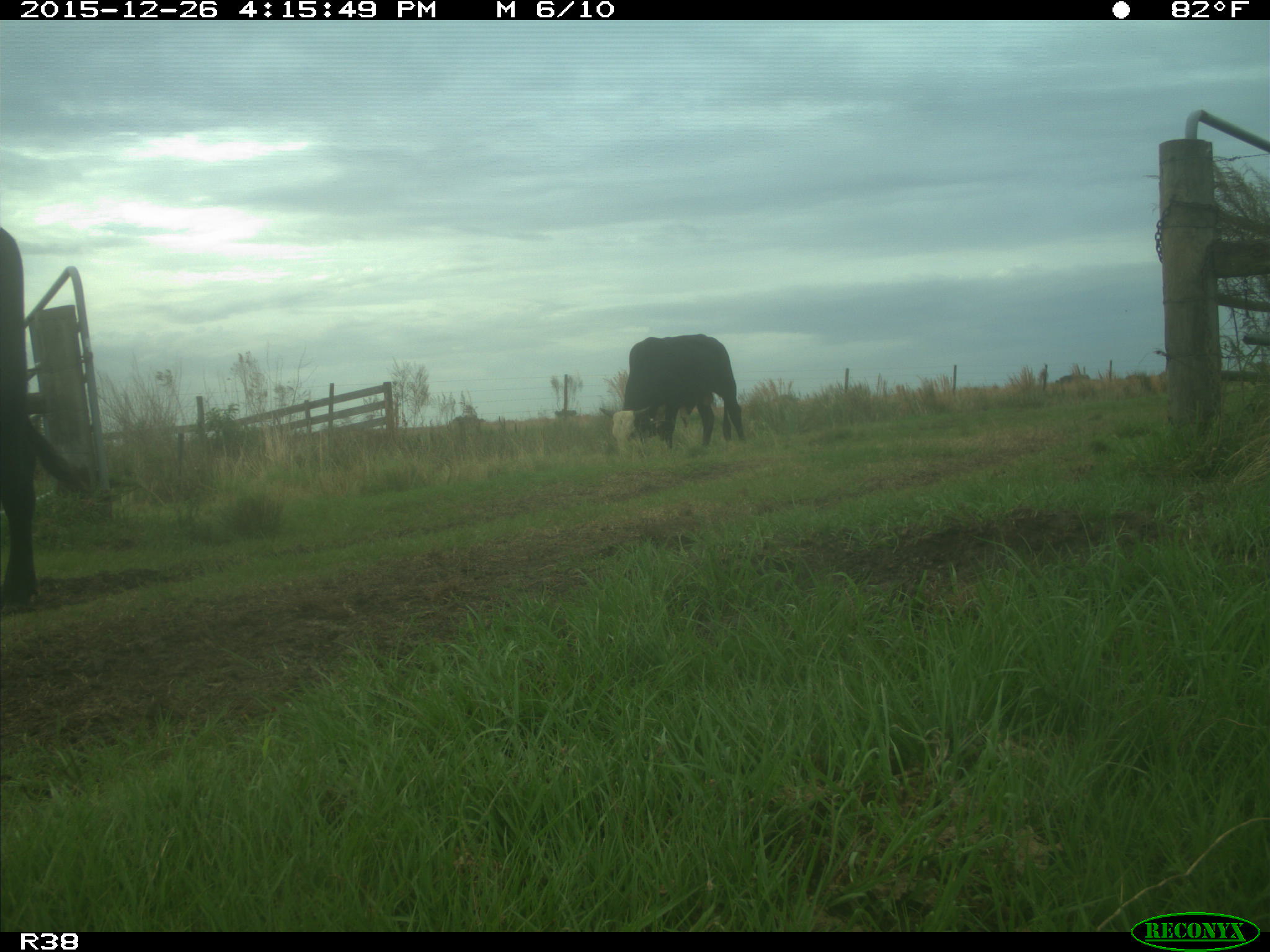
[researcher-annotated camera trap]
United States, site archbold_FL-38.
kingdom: Animalia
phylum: Chordata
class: Mammalia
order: Artiodactyla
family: Bovidae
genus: Bos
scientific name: Bos taurus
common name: domestic cow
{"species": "Bos taurus (domestic cow)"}